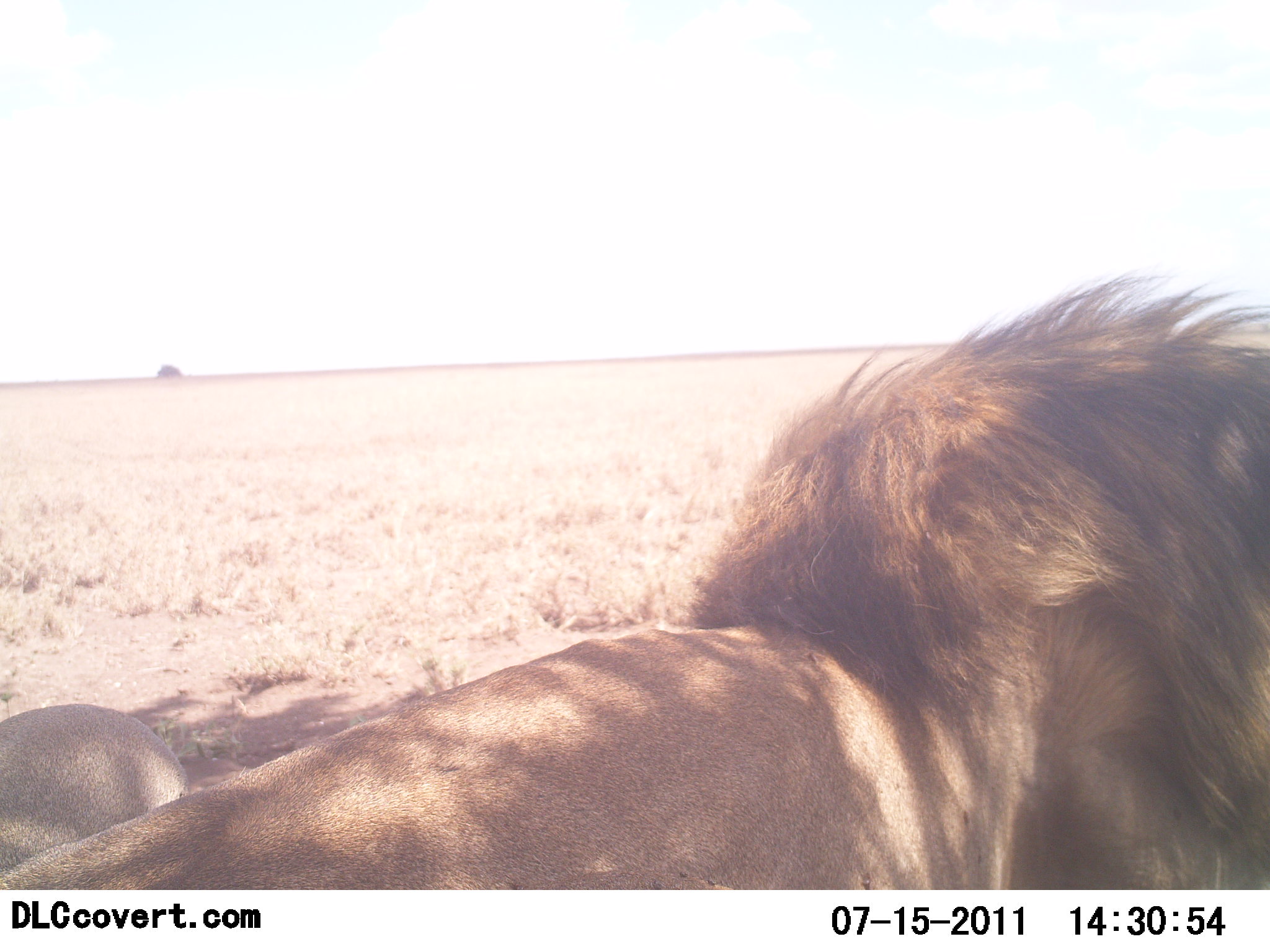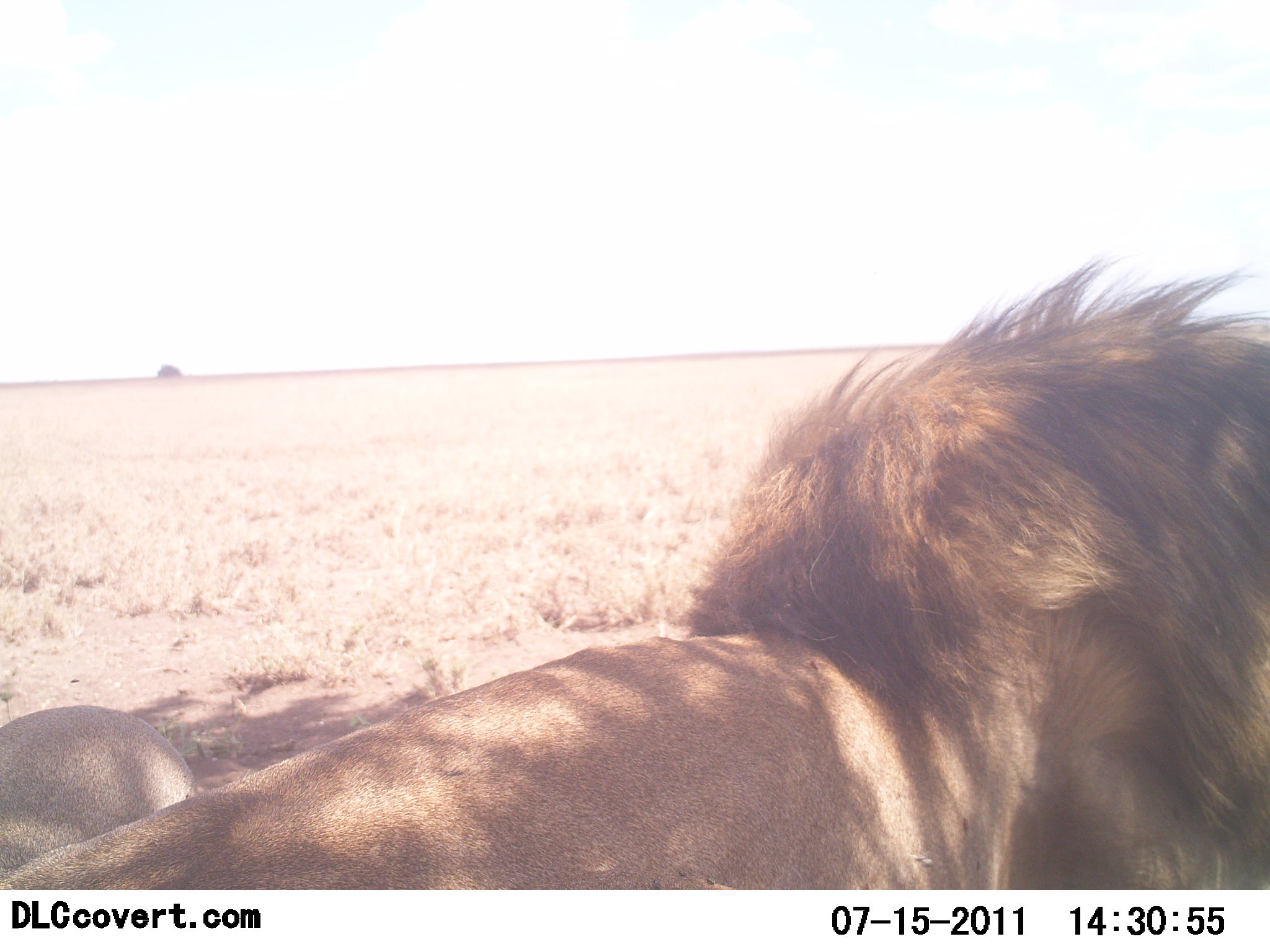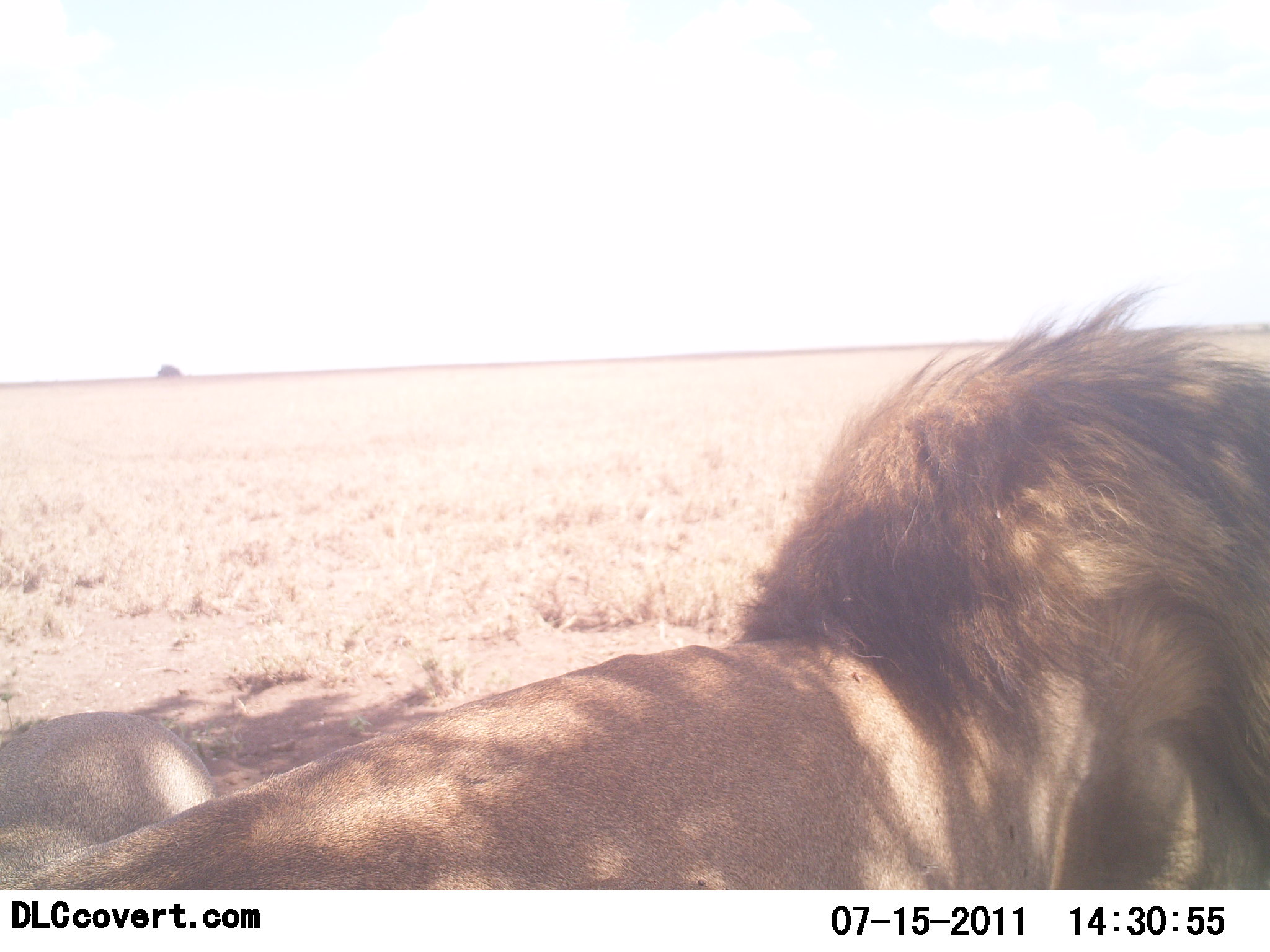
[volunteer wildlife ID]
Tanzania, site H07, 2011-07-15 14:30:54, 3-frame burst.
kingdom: Animalia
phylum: Chordata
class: Mammalia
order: Carnivora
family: Felidae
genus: Panthera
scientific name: Panthera leo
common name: lion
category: lionmale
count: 1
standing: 21%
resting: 79%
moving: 7%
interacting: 0%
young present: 0%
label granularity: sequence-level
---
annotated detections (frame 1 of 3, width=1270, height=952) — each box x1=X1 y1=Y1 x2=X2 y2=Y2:
animal: x1=1 y1=270 x2=1270 y2=891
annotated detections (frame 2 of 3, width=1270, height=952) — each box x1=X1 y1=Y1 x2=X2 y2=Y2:
animal: x1=0 y1=255 x2=1269 y2=890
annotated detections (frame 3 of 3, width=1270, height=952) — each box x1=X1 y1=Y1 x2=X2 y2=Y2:
animal: x1=1 y1=284 x2=1270 y2=891